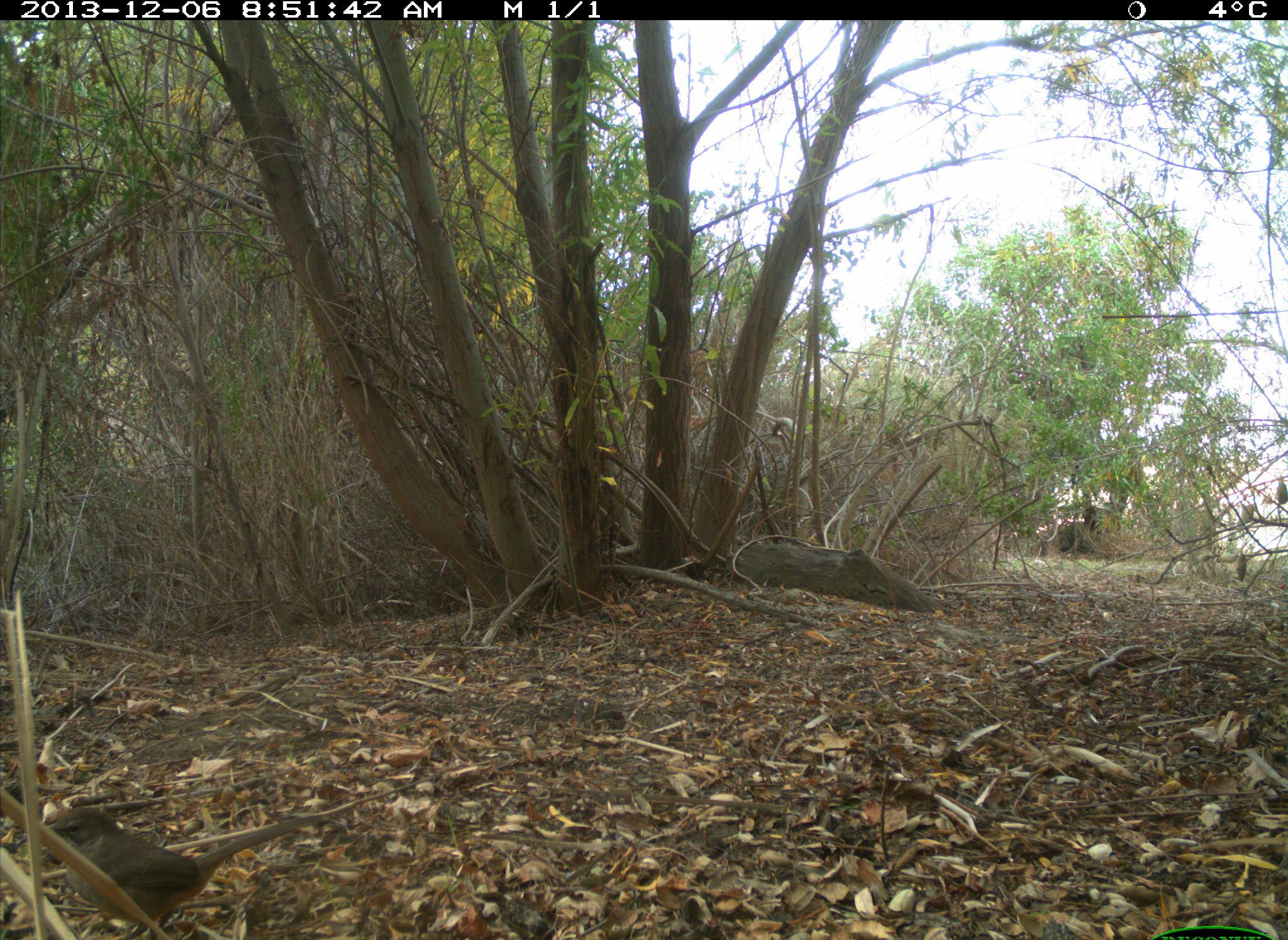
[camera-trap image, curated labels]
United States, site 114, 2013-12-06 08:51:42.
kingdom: Animalia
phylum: Chordata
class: Aves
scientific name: Aves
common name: bird